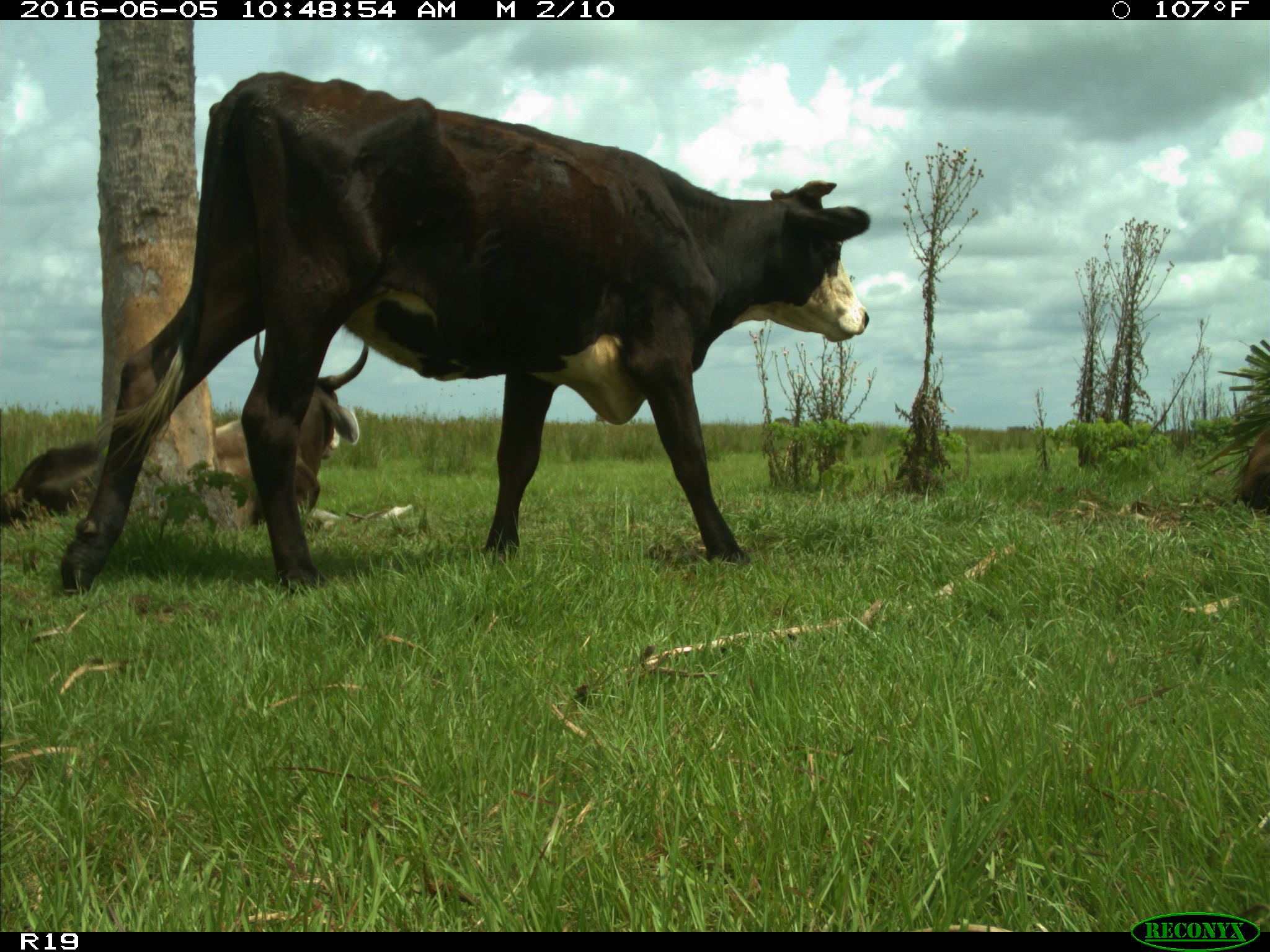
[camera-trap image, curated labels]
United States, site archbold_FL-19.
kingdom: Animalia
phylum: Chordata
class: Mammalia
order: Artiodactyla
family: Bovidae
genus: Bos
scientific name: Bos taurus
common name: domestic cow